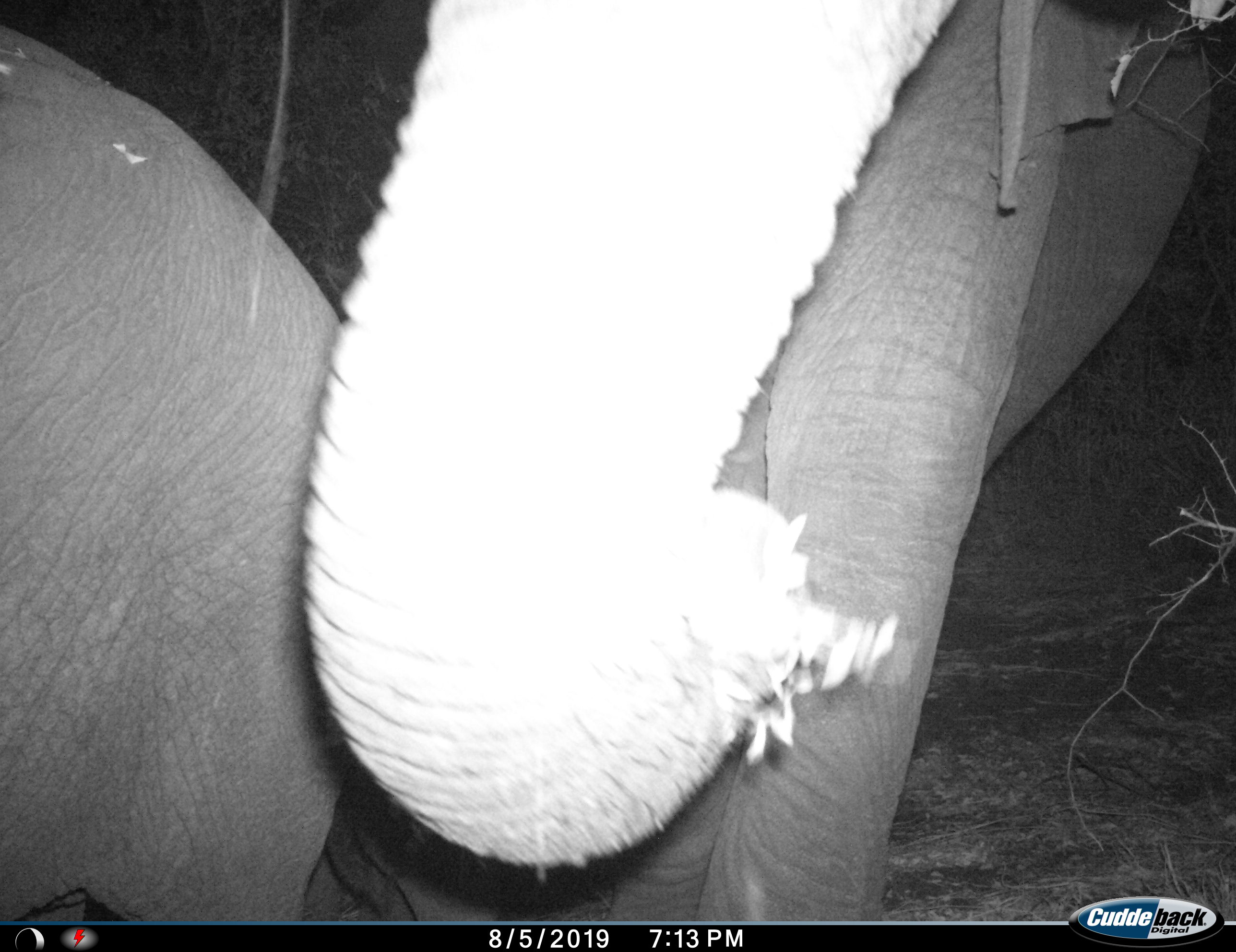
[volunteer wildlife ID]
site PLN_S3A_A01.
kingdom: Animalia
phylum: Chordata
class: Mammalia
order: Proboscidea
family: Elephantidae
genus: Loxodonta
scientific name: Loxodonta africana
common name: african bush elephant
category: elephant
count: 2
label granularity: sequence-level